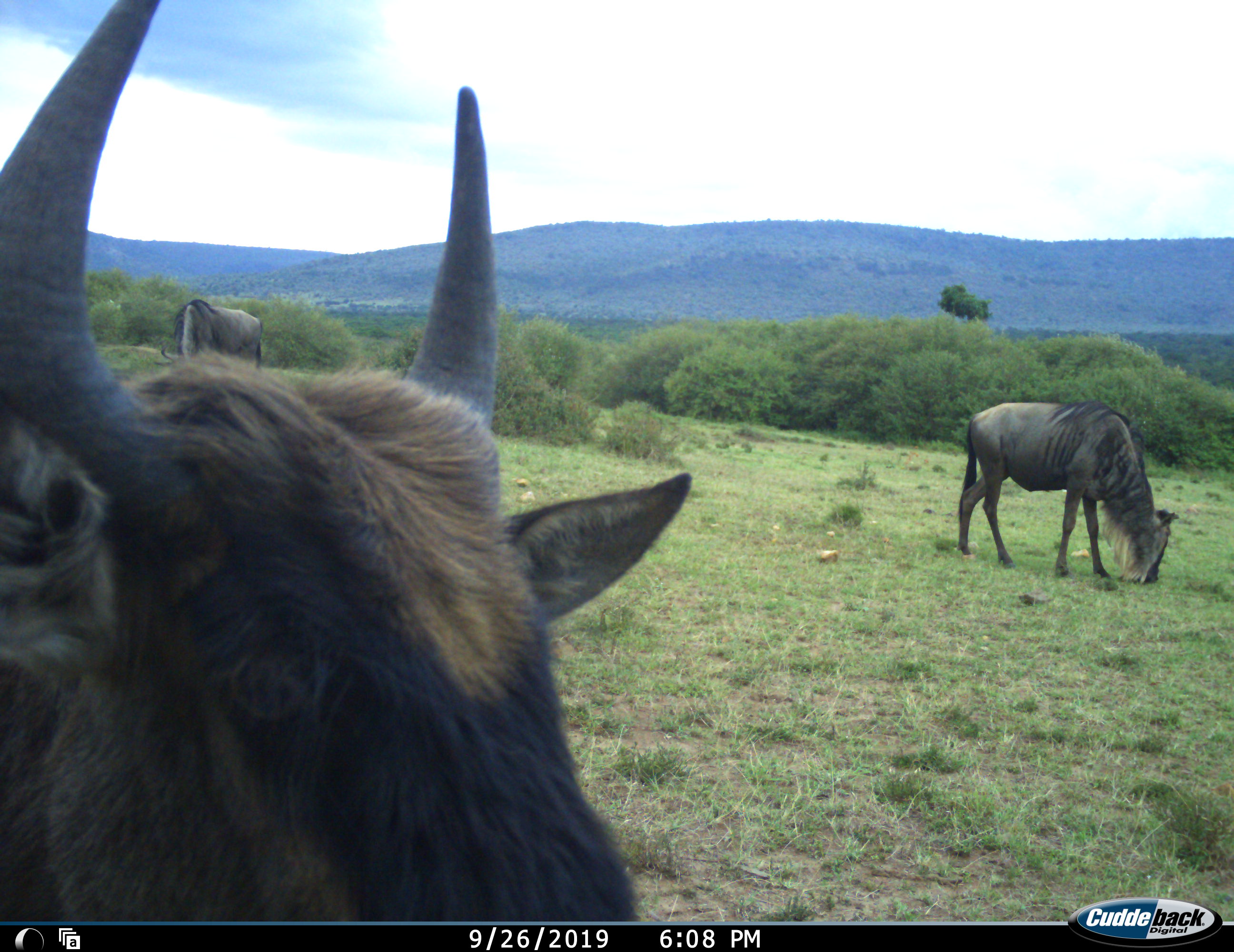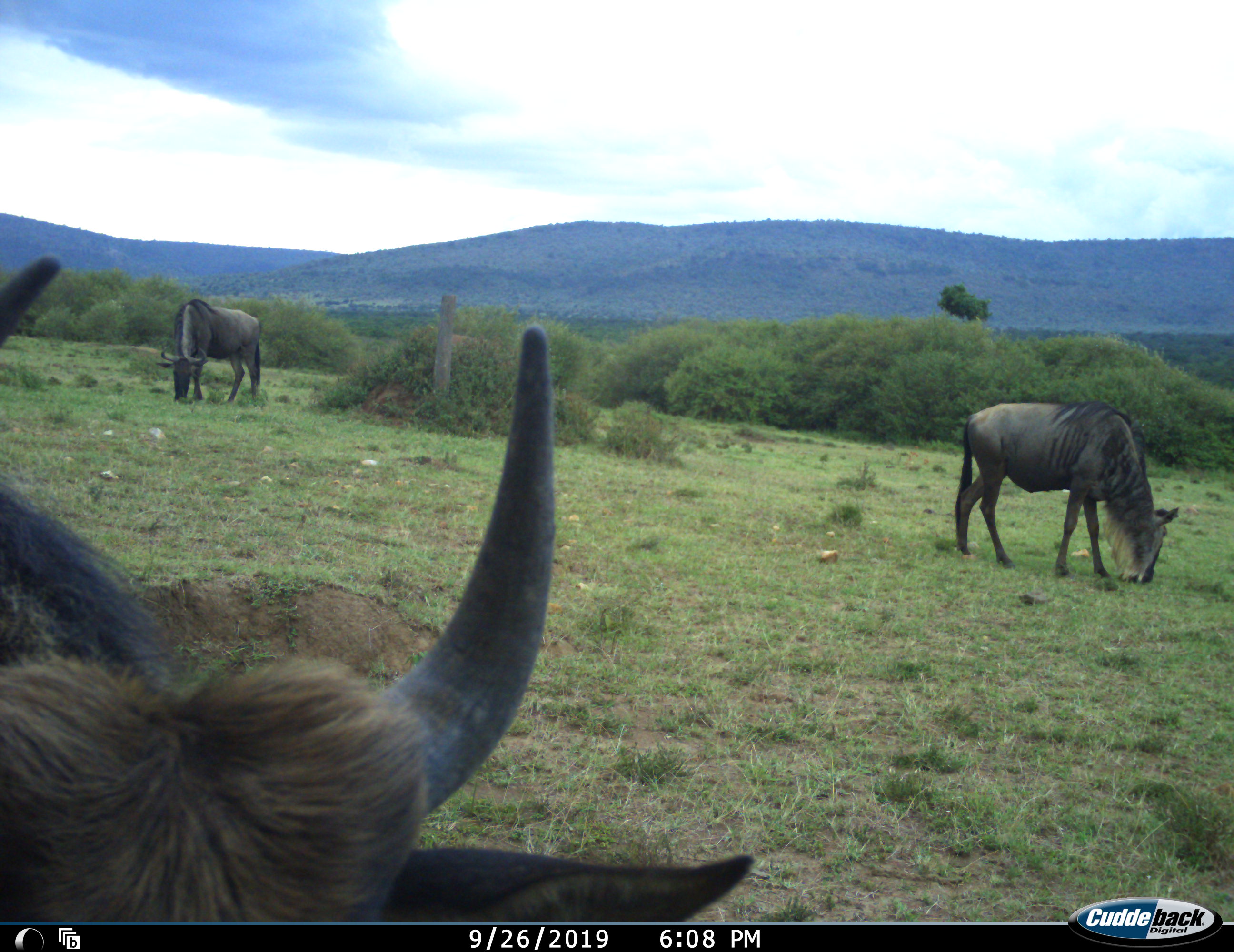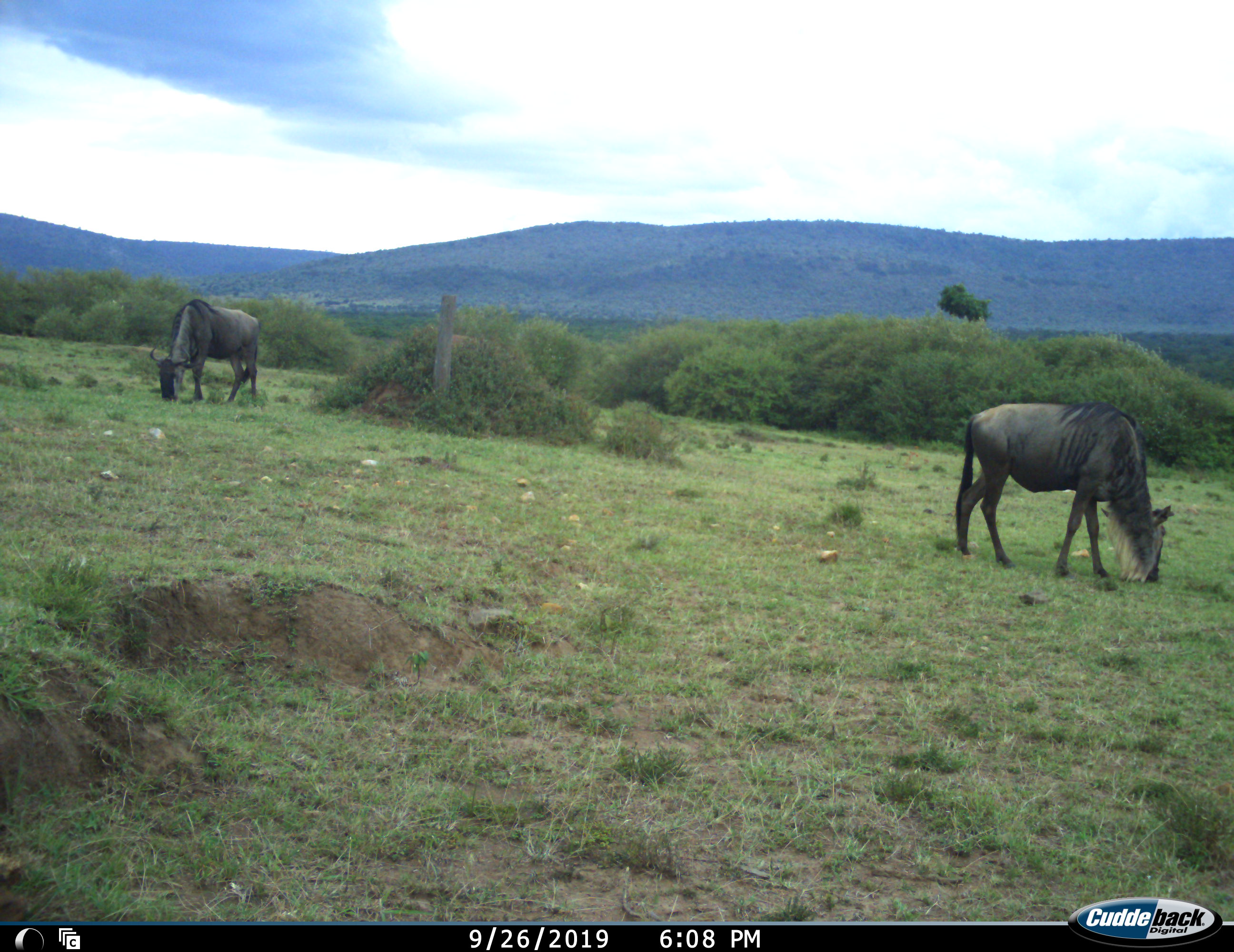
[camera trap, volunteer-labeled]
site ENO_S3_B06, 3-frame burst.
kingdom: Animalia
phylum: Chordata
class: Mammalia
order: Artiodactyla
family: Bovidae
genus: Connochaetes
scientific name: Connochaetes taurinus taurinus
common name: blue wildebeest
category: wildebeestblue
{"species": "wildebeestblue (blue wildebeest) (Connochaetes taurinus taurinus)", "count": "3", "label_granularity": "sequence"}